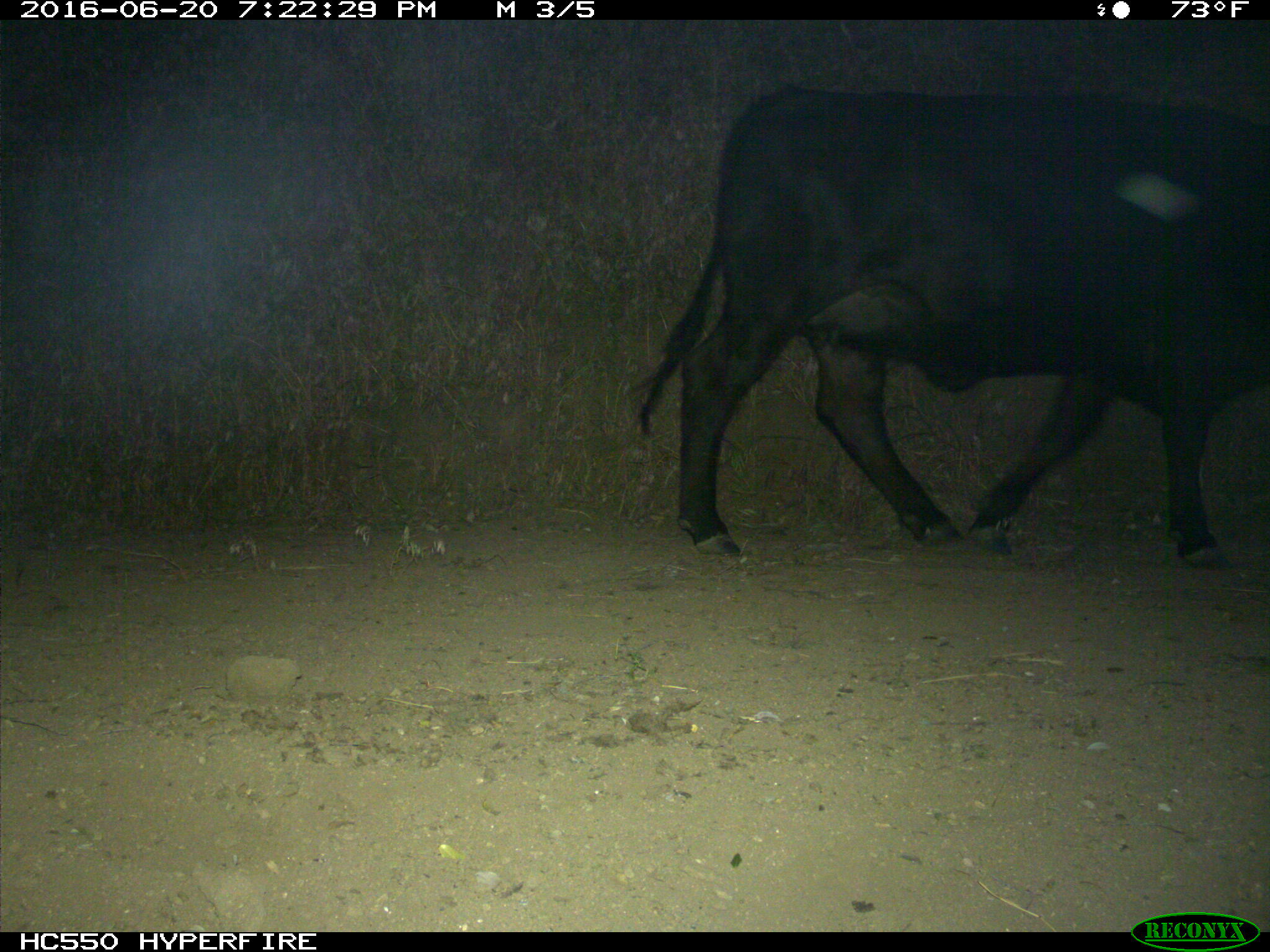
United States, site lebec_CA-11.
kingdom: Animalia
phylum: Chordata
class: Mammalia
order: Artiodactyla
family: Bovidae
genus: Bos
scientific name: Bos taurus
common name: domestic cow